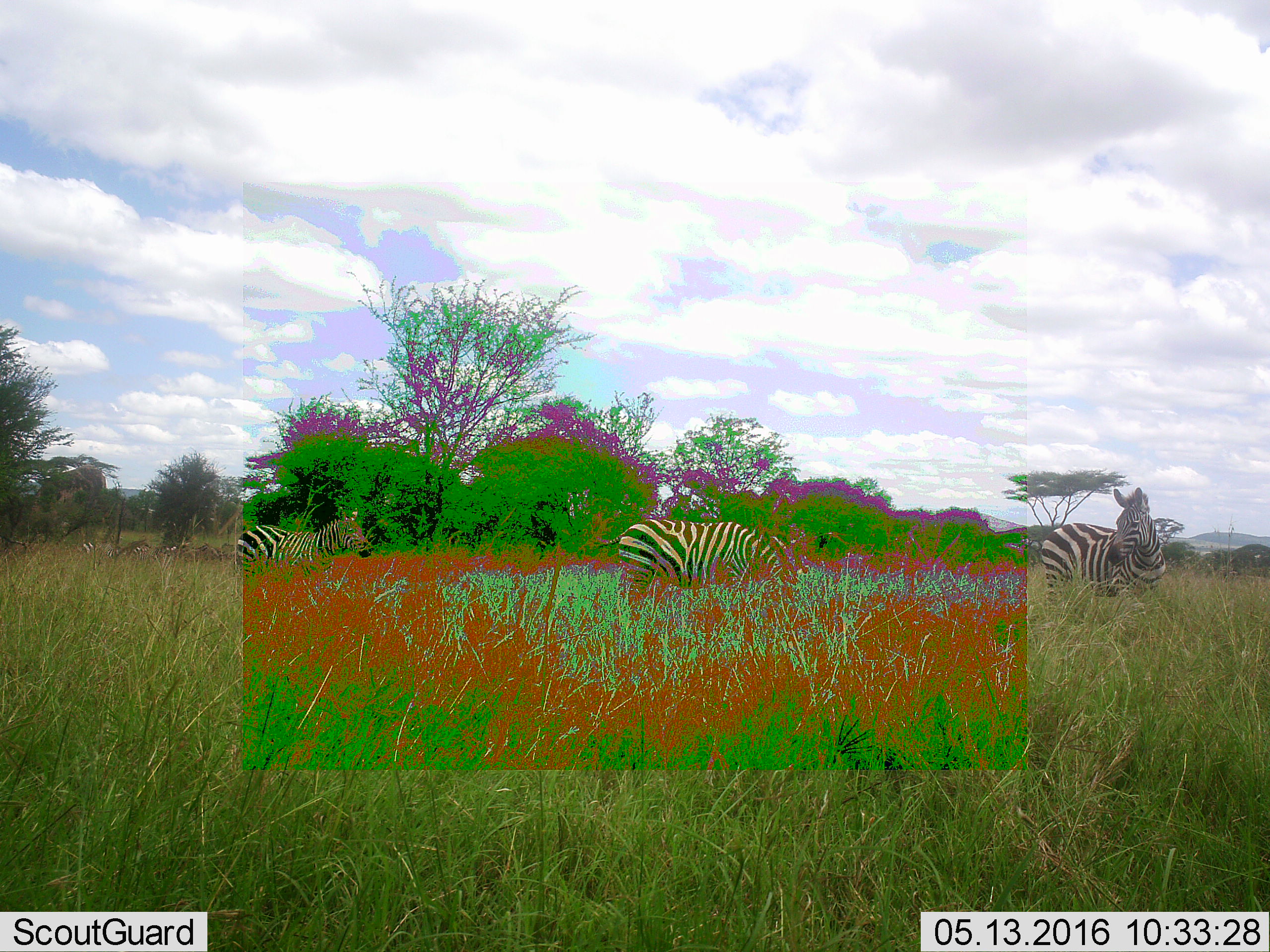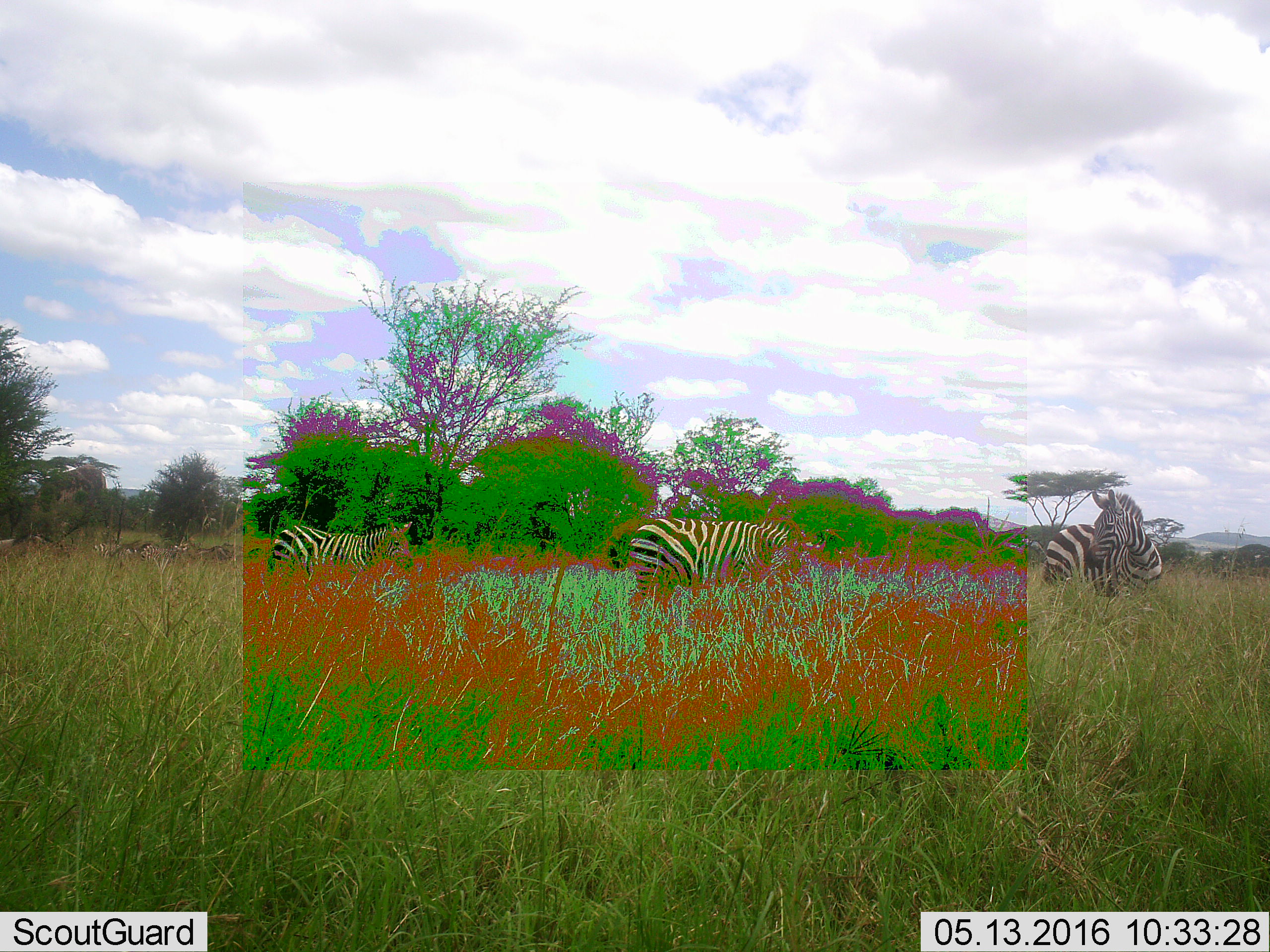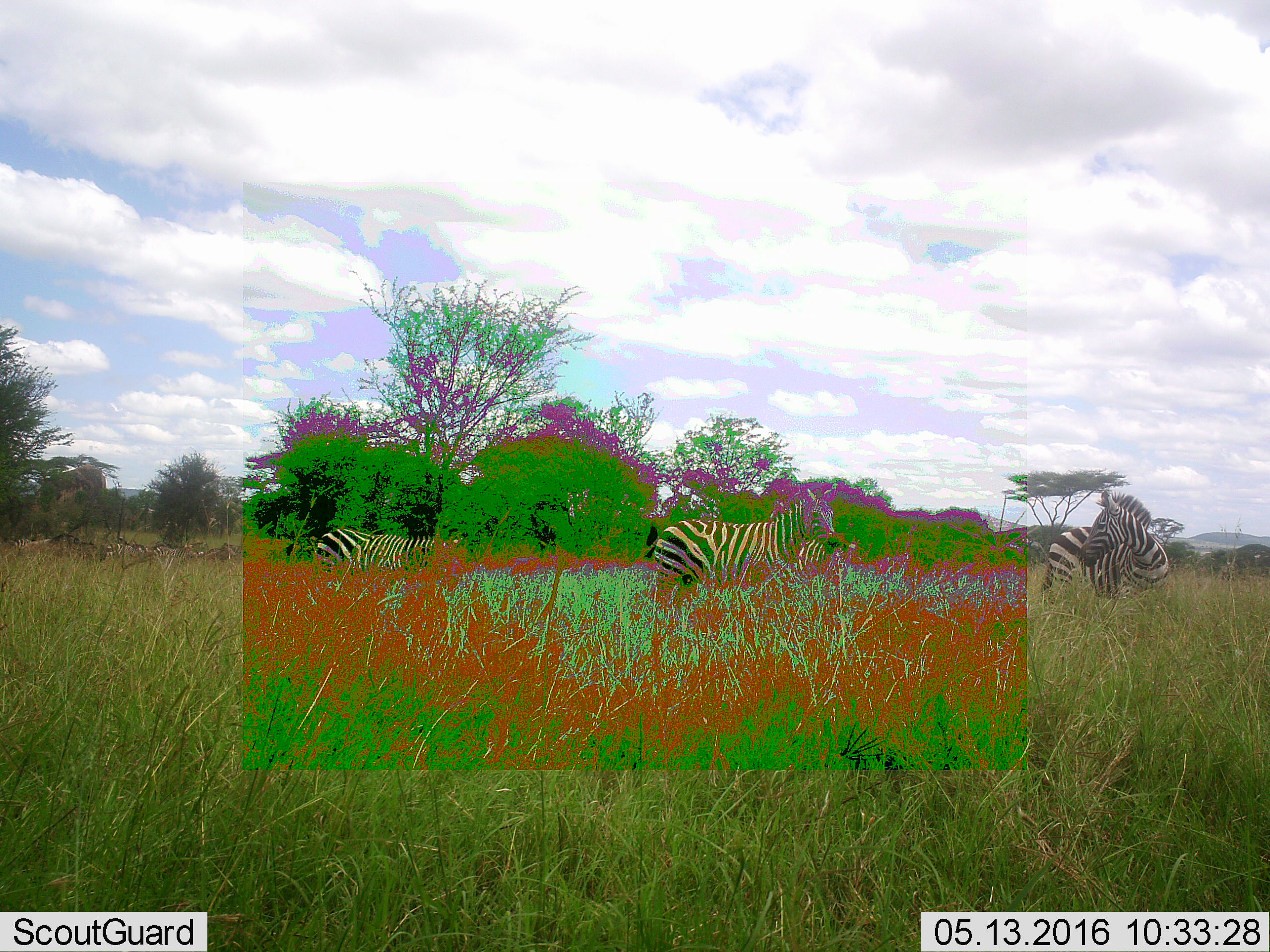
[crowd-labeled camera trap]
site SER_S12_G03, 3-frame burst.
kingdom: Animalia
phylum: Chordata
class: Mammalia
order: Perissodactyla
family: Equidae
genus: Equus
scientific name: Equus quagga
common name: plains zebra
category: zebraplains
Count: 7.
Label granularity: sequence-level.